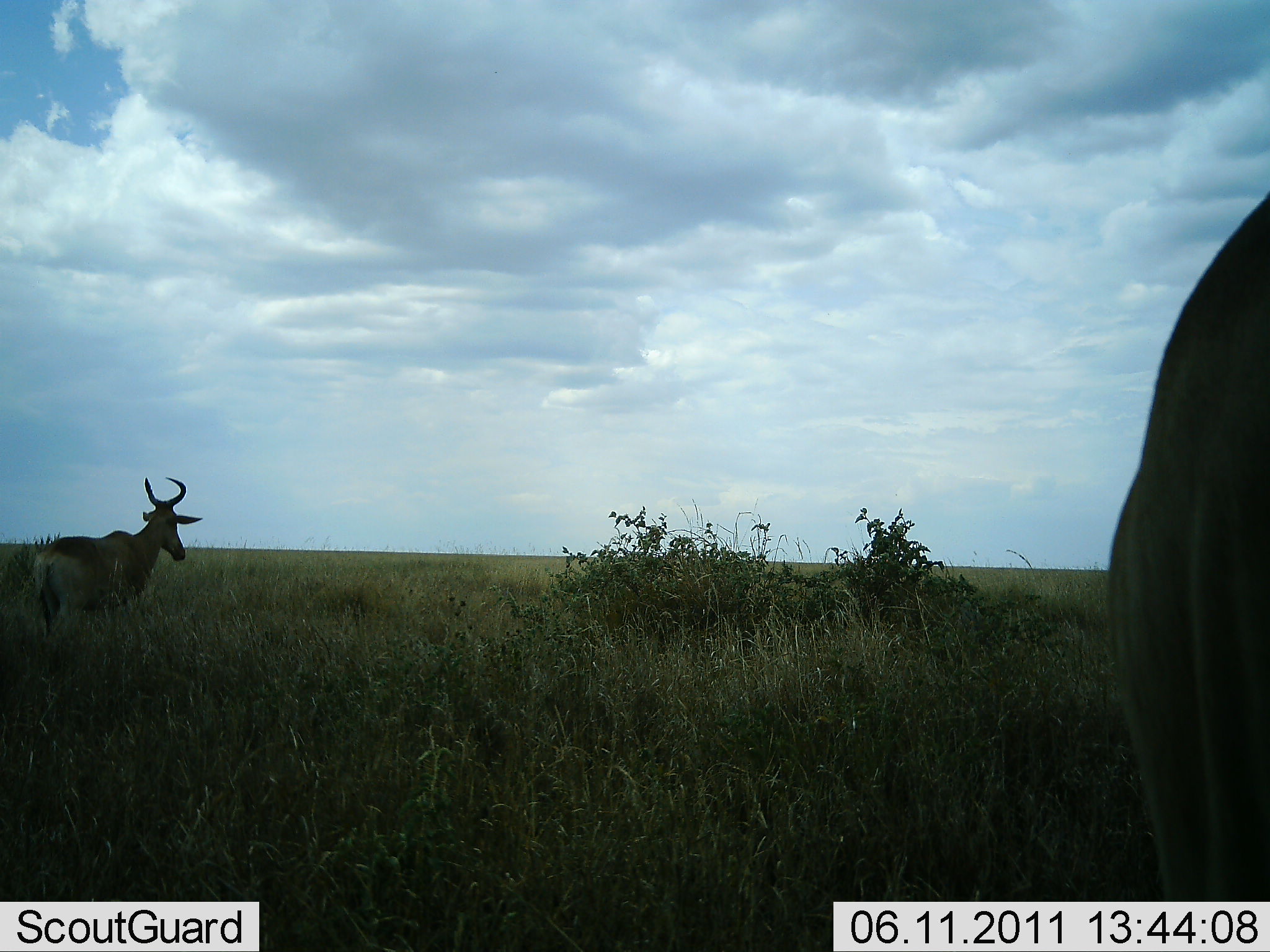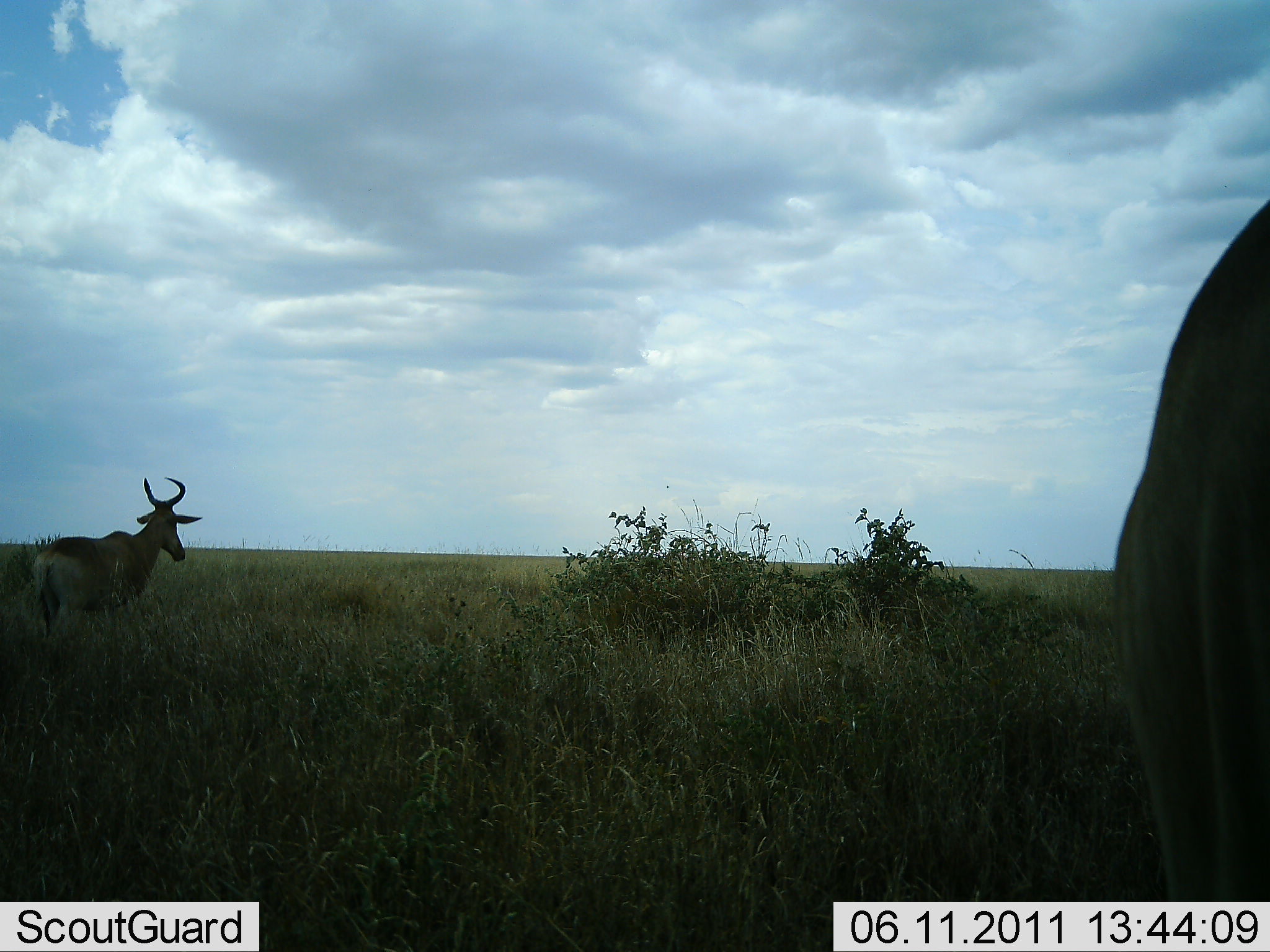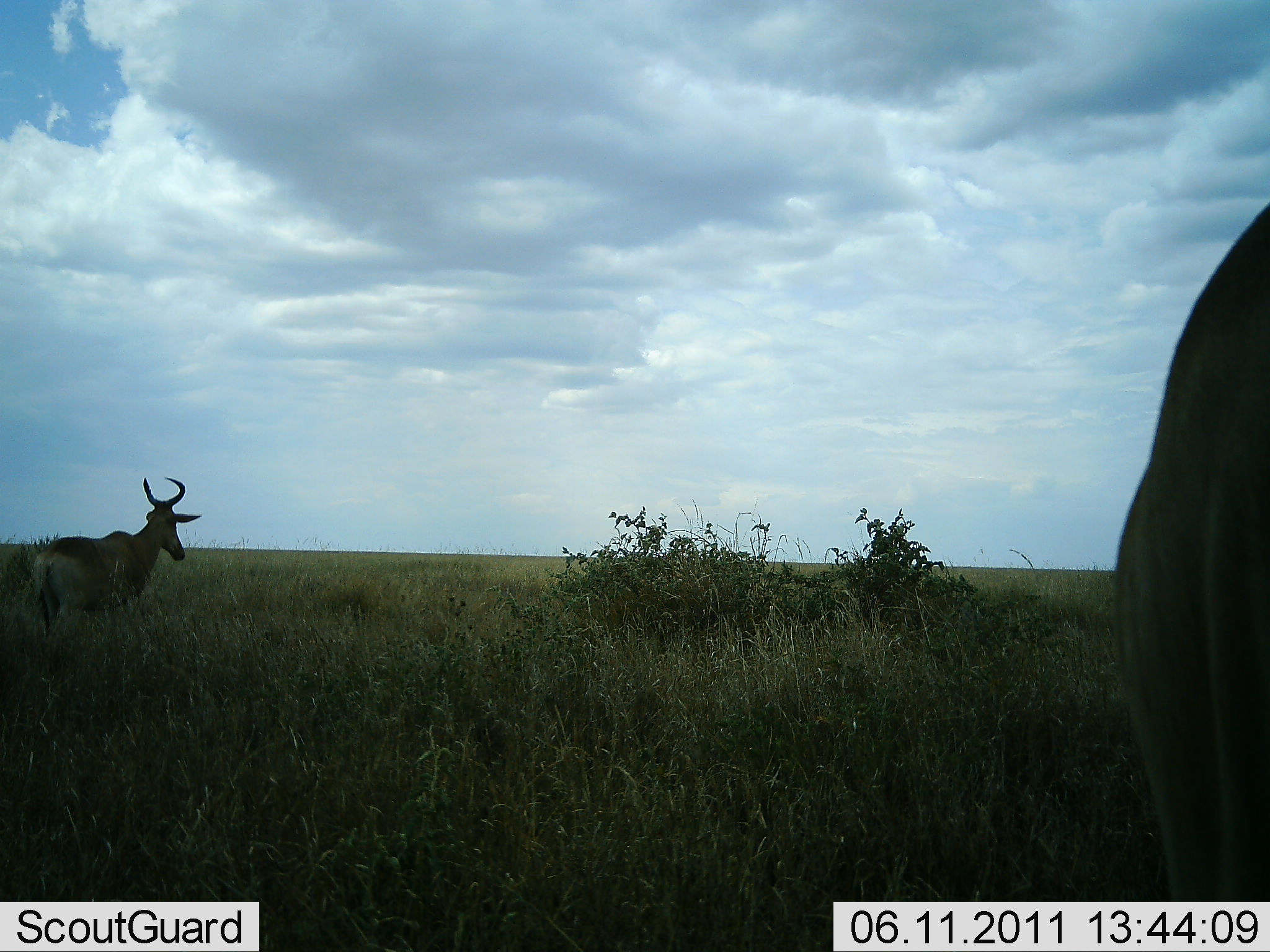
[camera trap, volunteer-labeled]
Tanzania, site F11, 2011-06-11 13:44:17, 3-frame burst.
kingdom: Animalia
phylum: Chordata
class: Mammalia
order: Artiodactyla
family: Bovidae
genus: Alcelaphus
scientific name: Alcelaphus buselaphus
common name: hartebeest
Hartebeest (Alcelaphus buselaphus), count 2. Behavior (volunteer vote fractions): standing 82%, resting 0%, moving 18%, interacting 0%. Young present (vote fraction): 0%. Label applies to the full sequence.